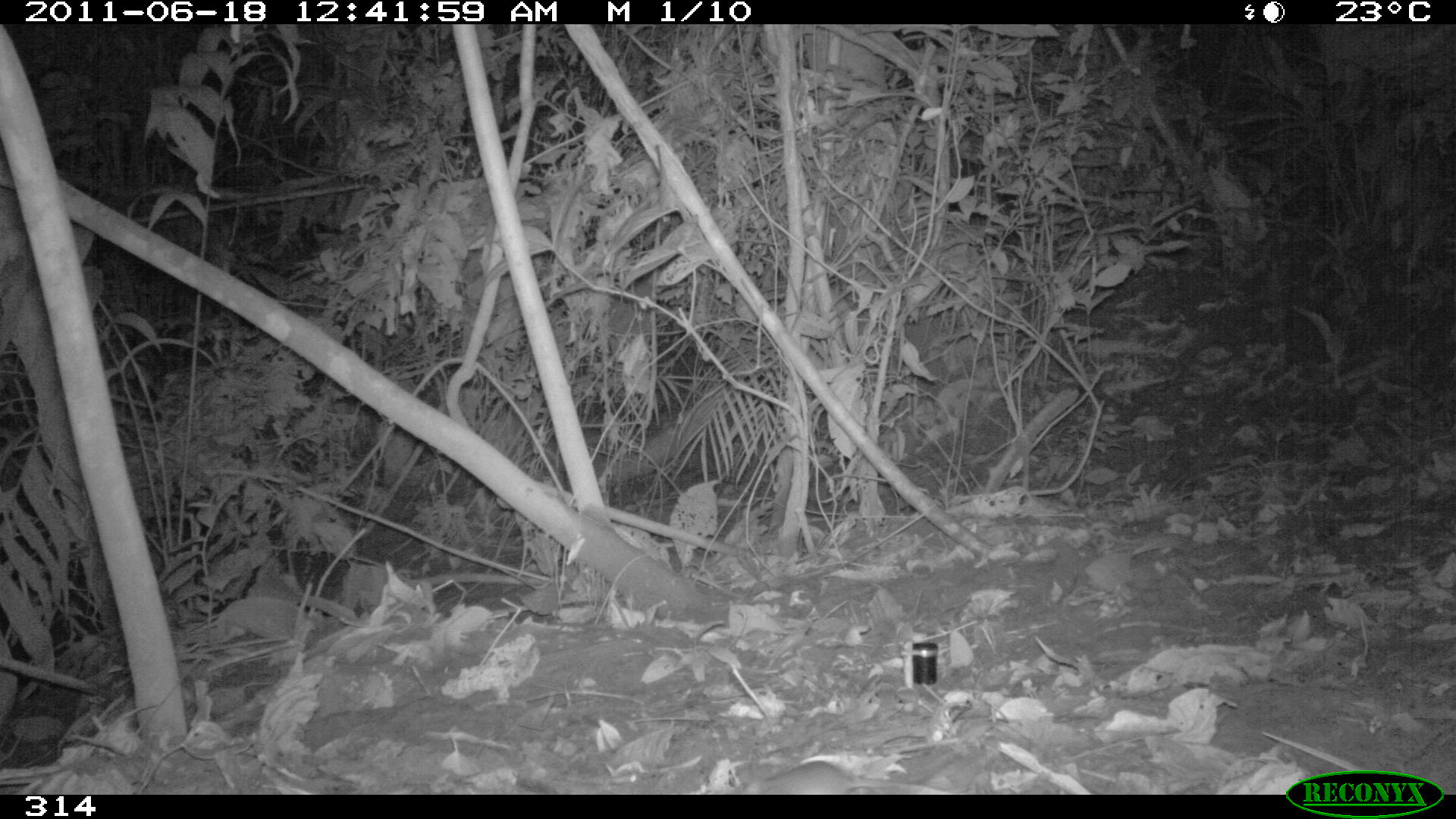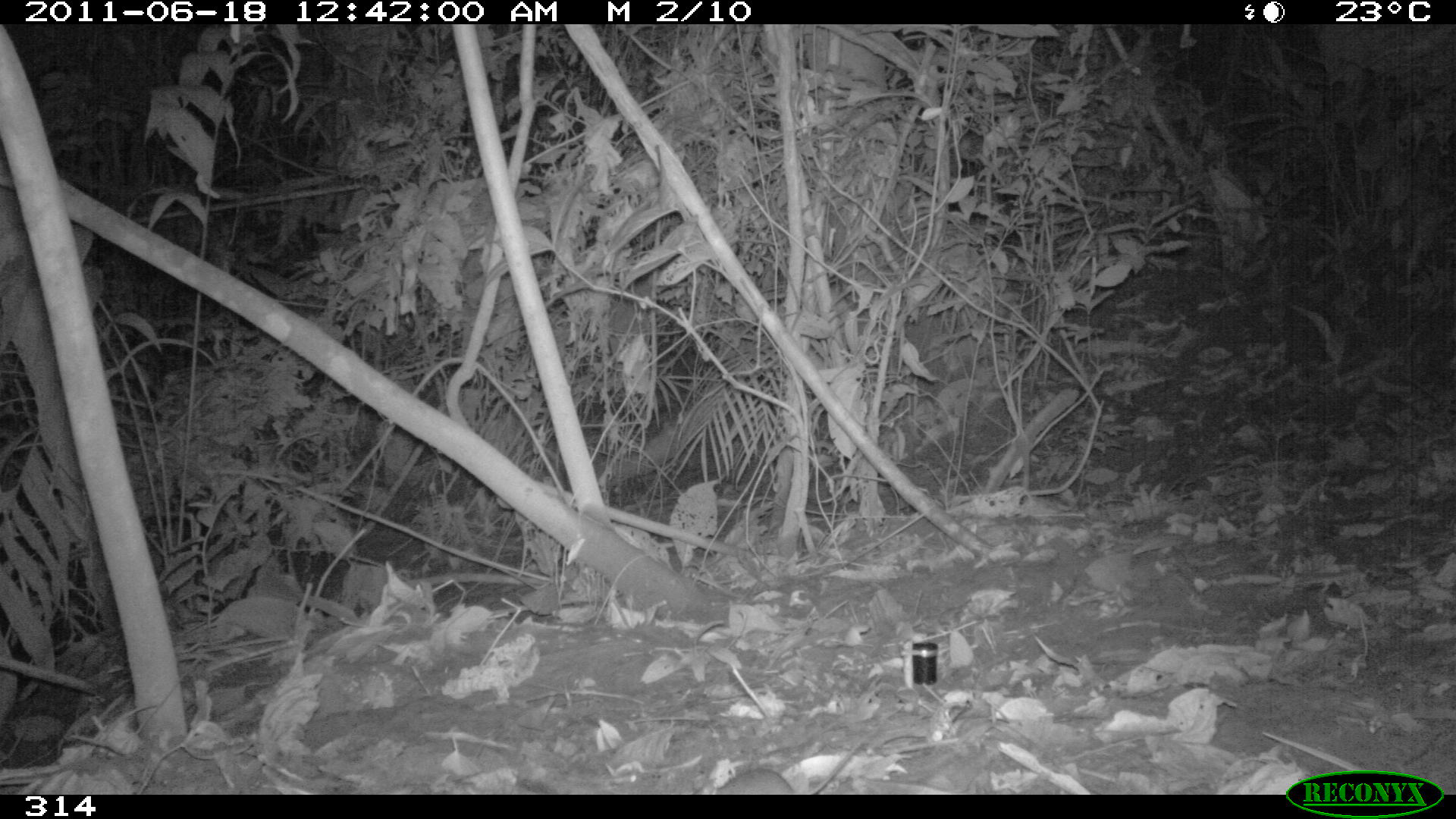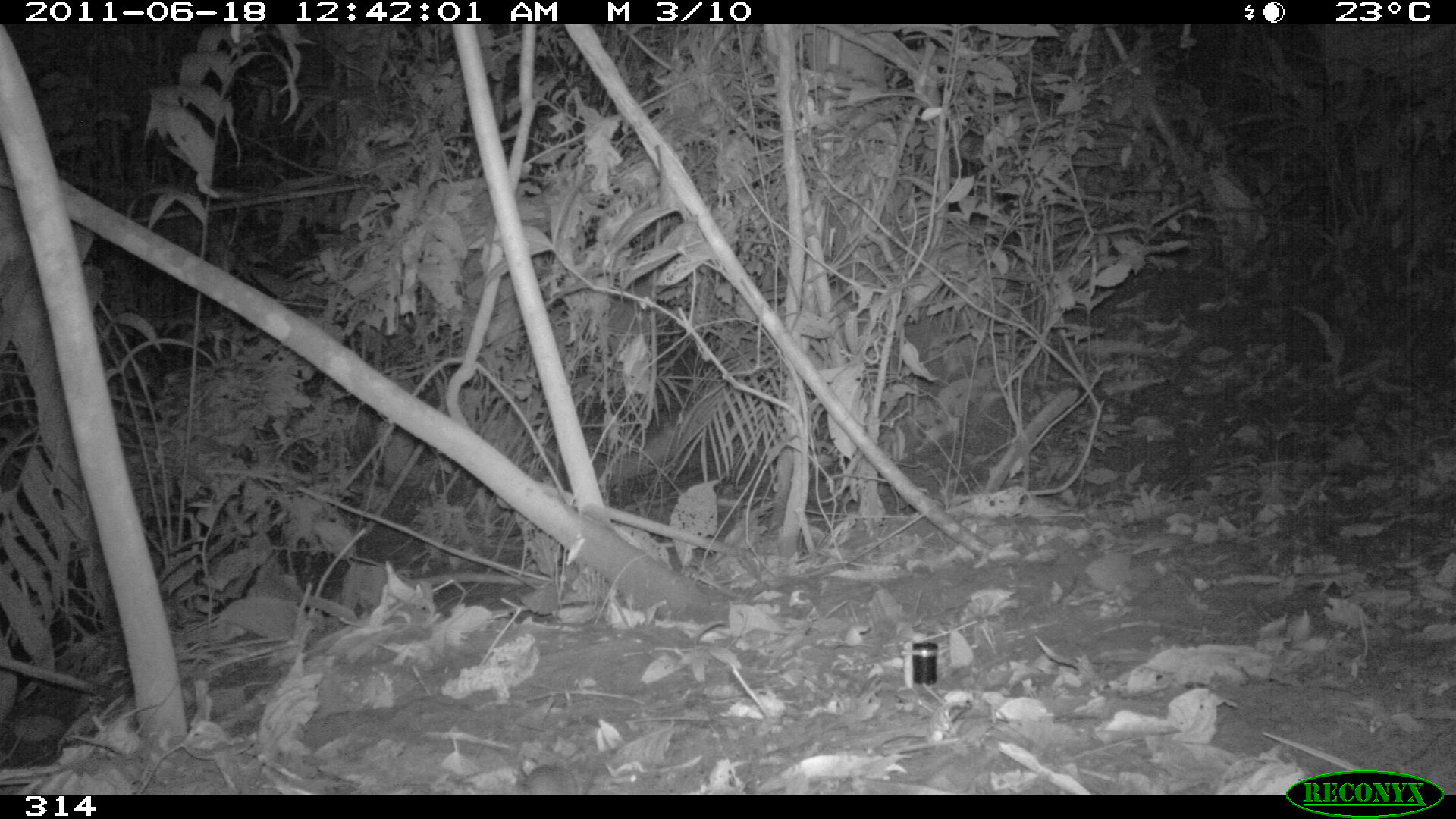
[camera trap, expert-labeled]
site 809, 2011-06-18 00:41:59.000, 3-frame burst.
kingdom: Animalia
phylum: Chordata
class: Mammalia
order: Rodentia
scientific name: Rodentia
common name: rodents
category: unknown rodent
Unknown rodent (rodents) (Rodentia).